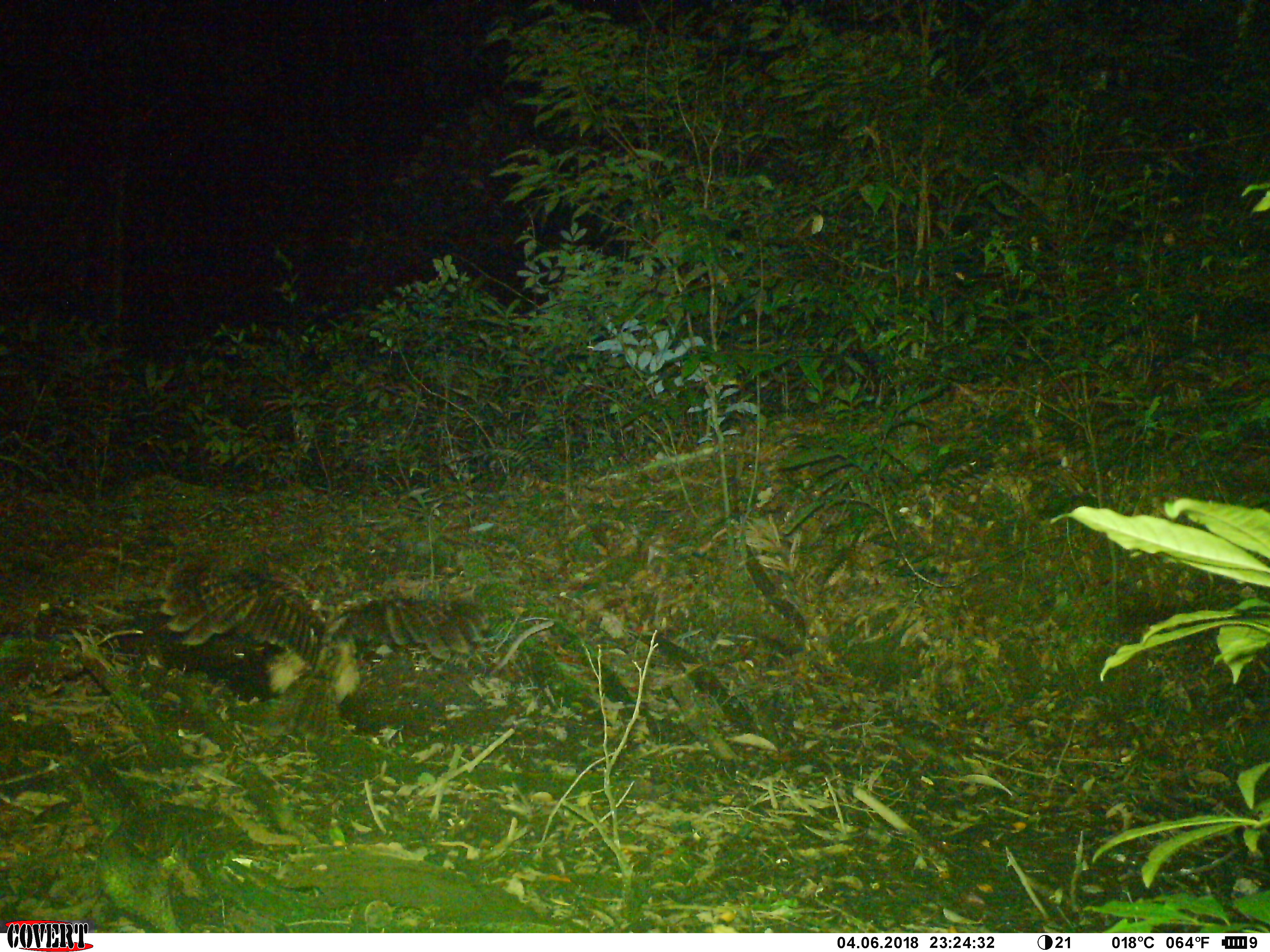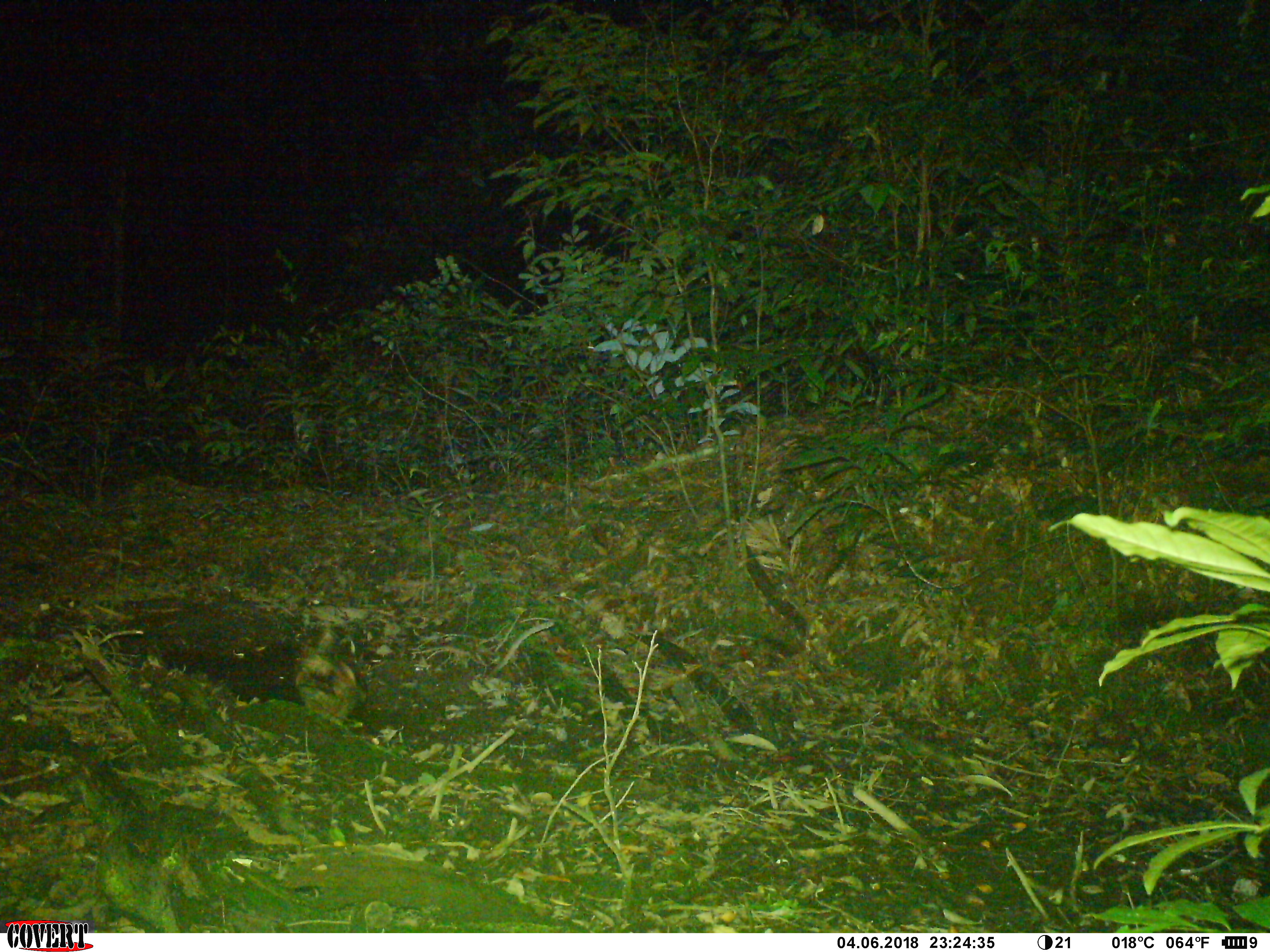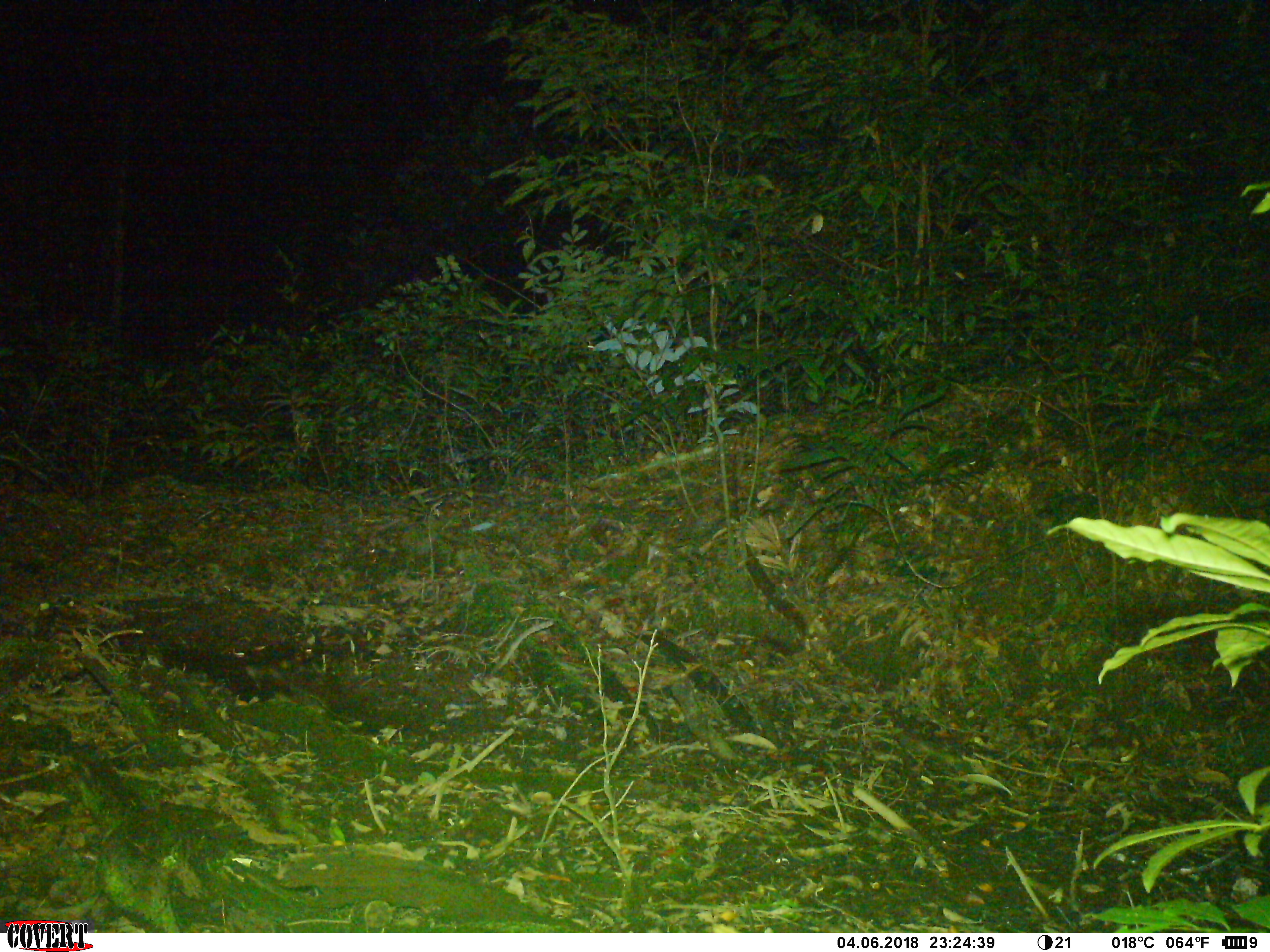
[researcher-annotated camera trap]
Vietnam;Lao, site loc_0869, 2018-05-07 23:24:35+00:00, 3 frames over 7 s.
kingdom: Animalia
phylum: Chordata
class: Aves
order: Strigiformes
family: Strigidae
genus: Strix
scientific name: Strix leptogrammica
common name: brown wood owl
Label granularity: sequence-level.